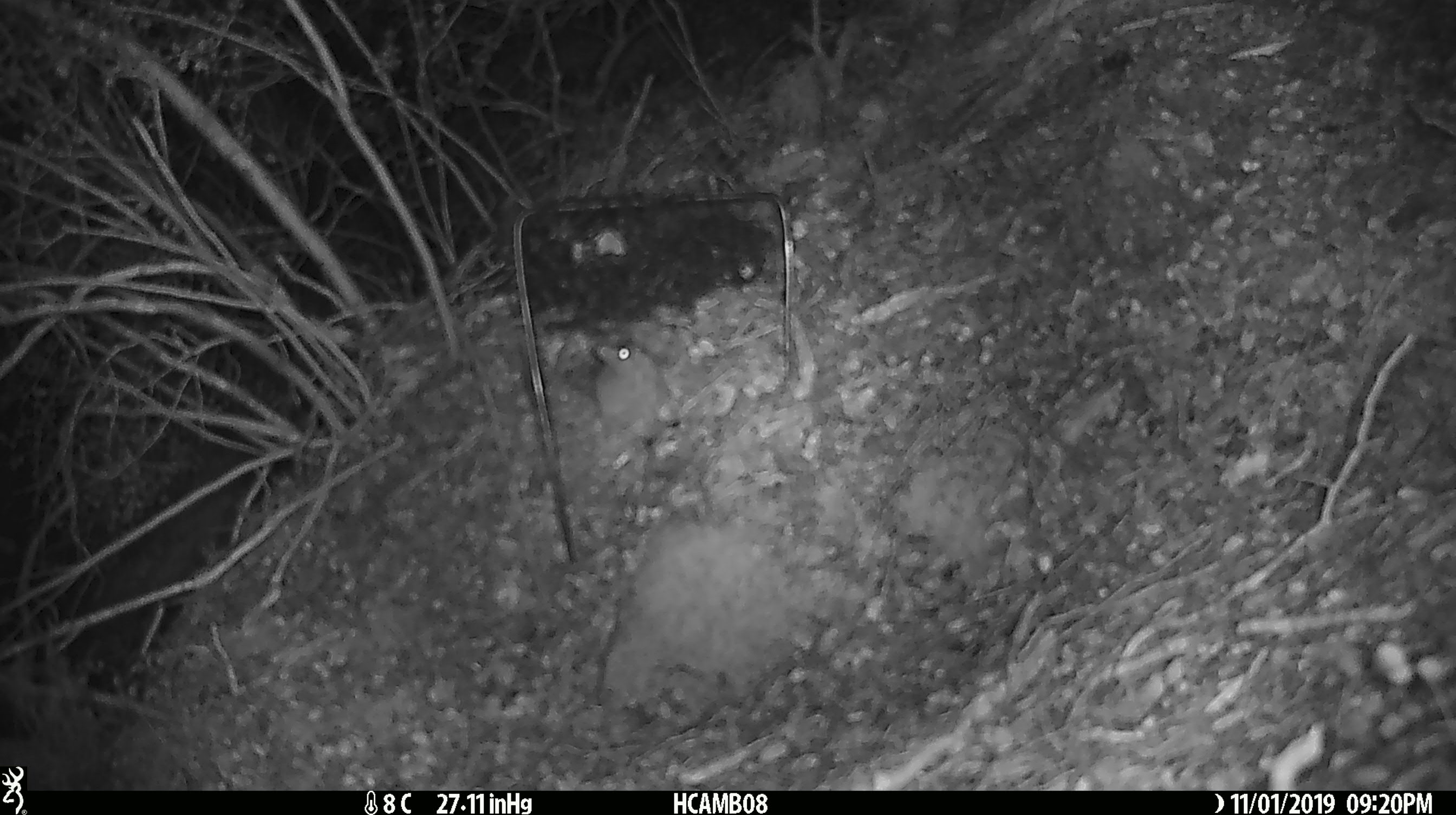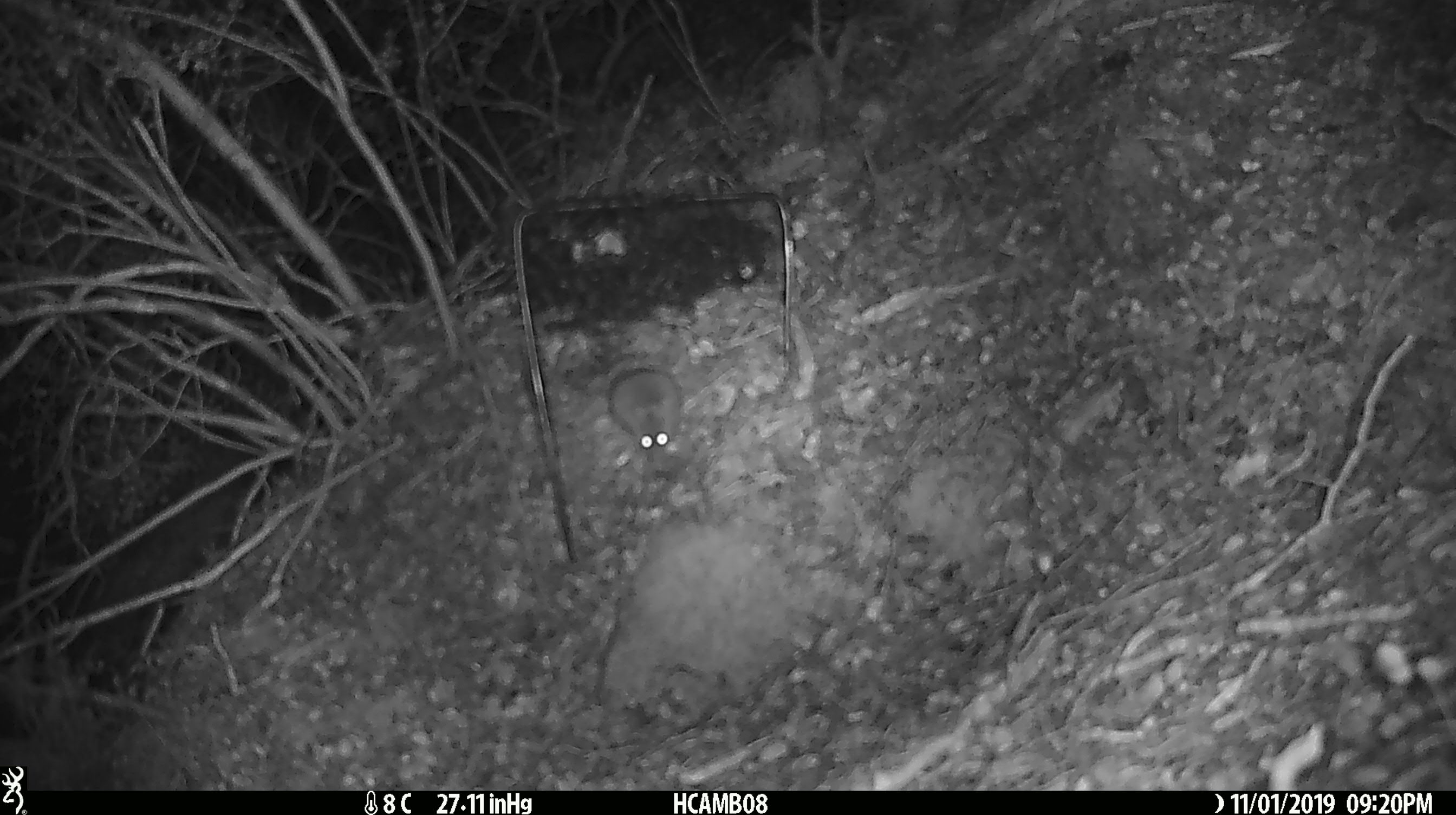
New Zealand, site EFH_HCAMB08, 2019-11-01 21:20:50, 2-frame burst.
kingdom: Animalia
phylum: Chordata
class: Mammalia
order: Rodentia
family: Muridae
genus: Mus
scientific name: Mus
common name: mouse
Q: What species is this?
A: Mouse (Mus).